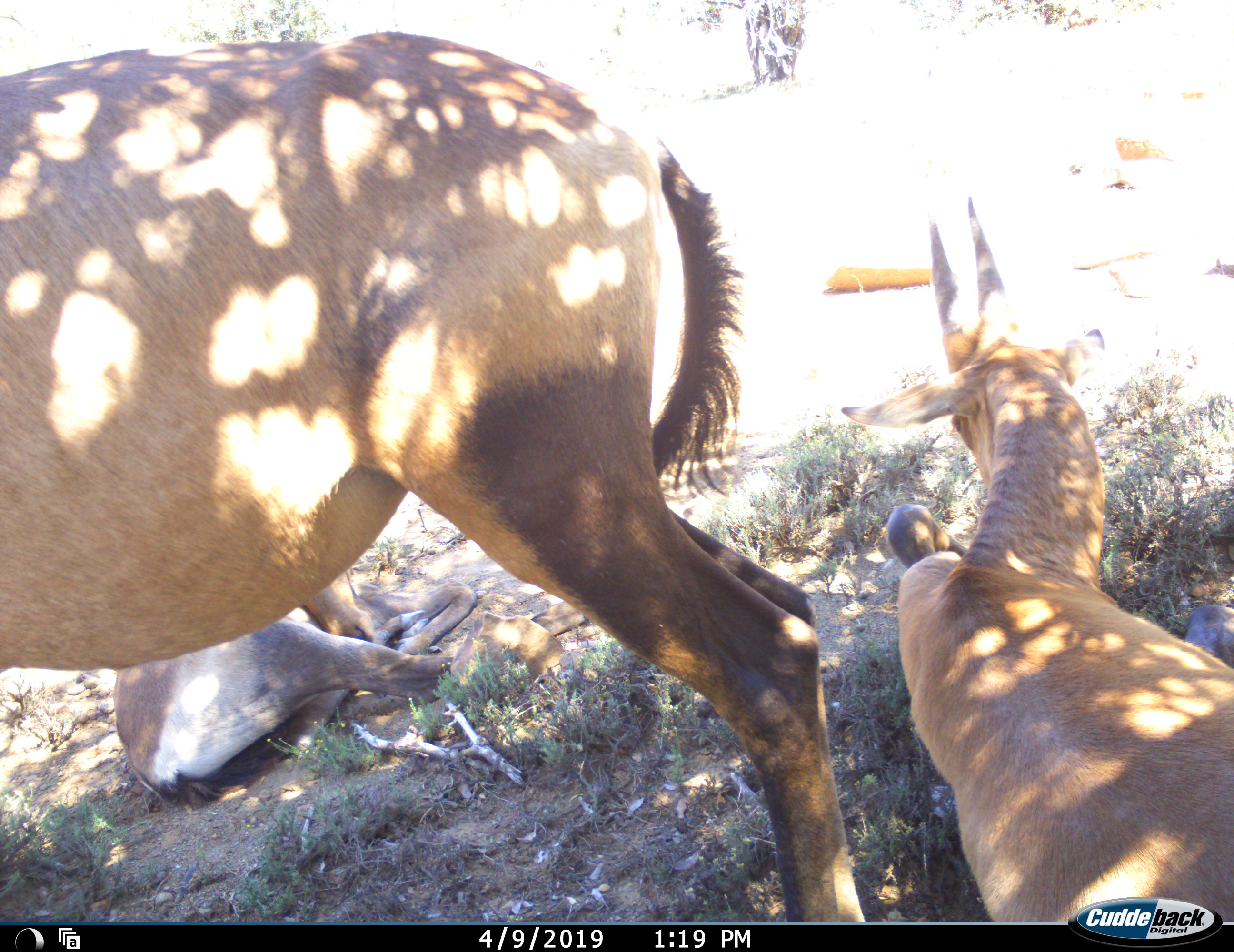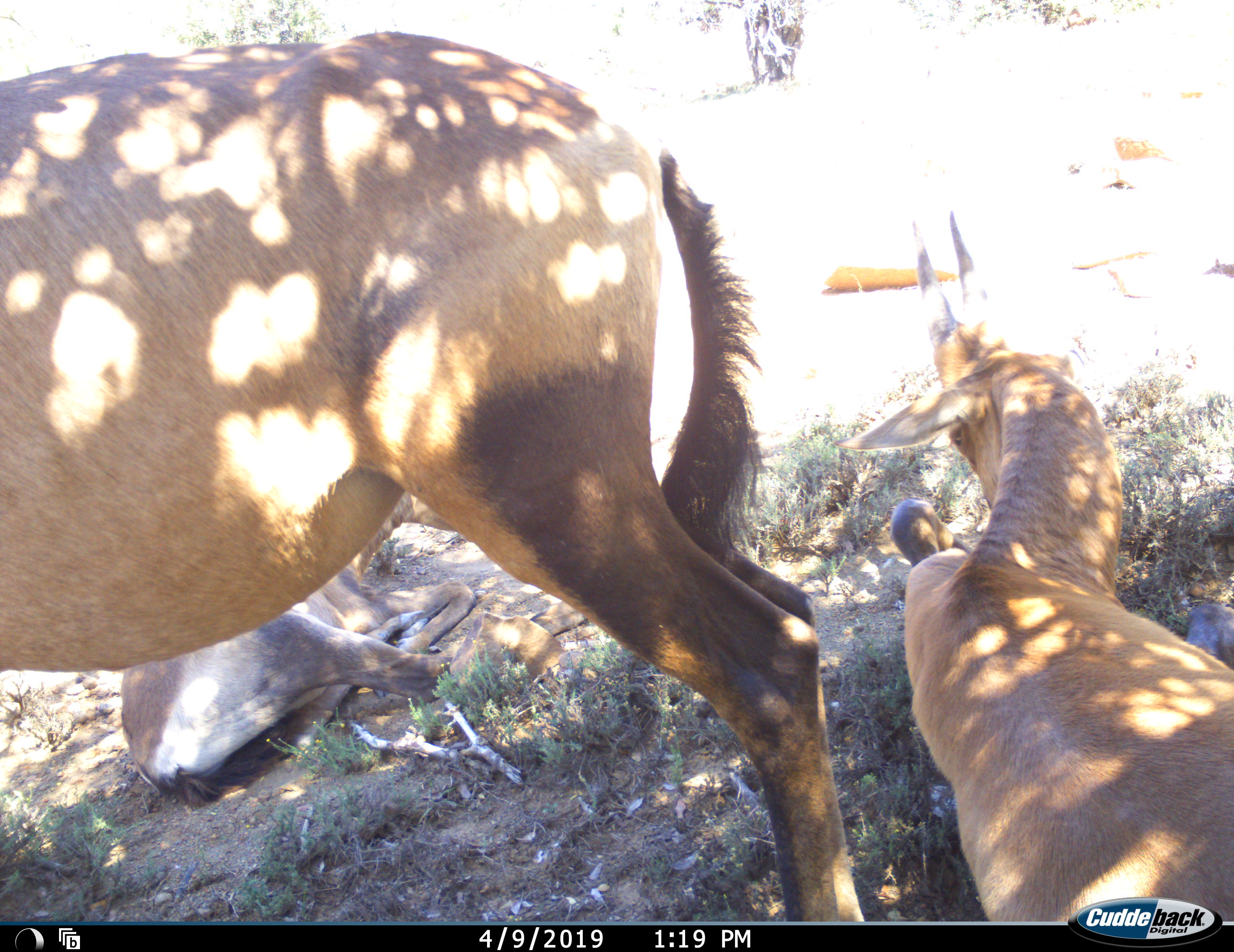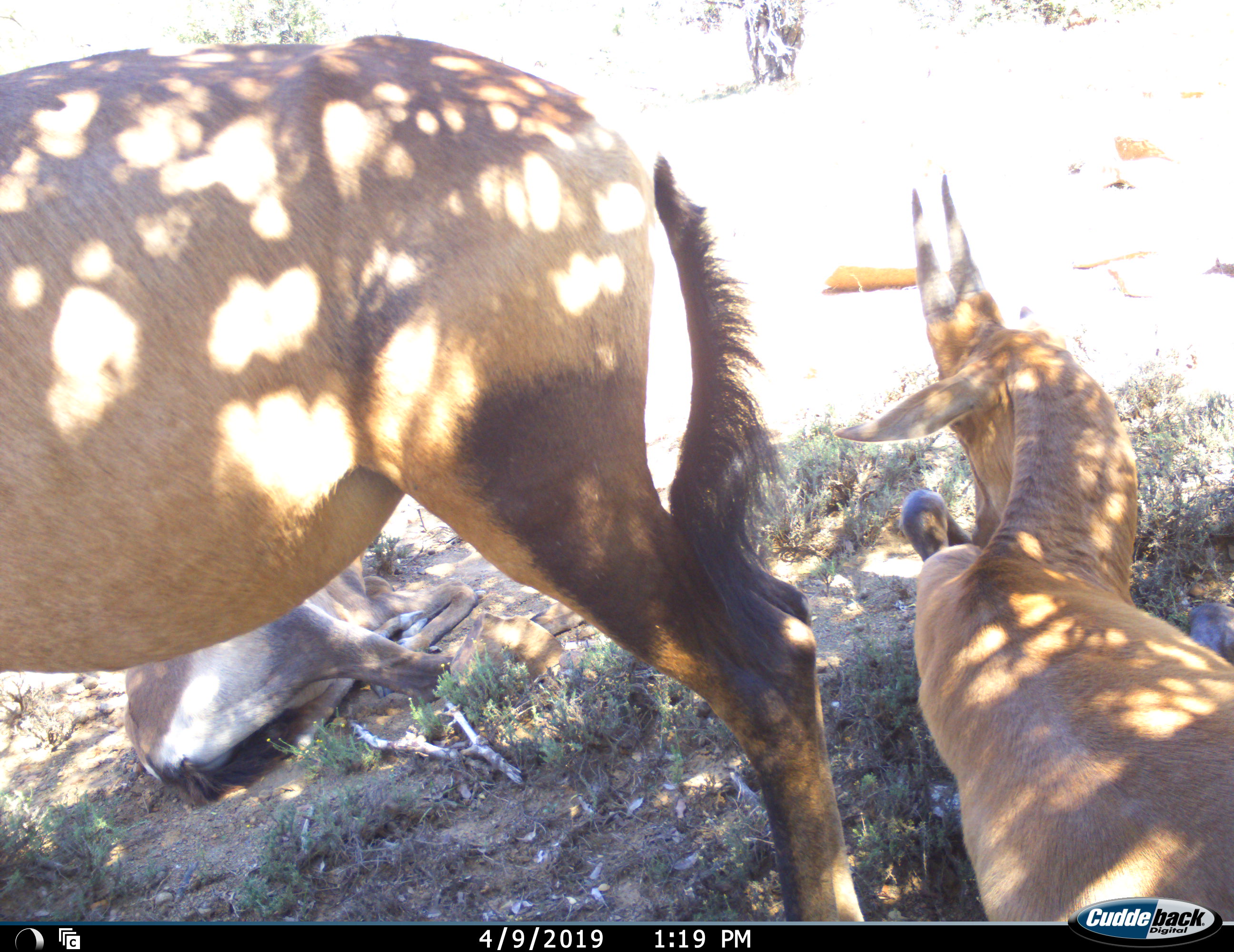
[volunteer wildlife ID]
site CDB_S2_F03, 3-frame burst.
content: unidentified animal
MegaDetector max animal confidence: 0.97